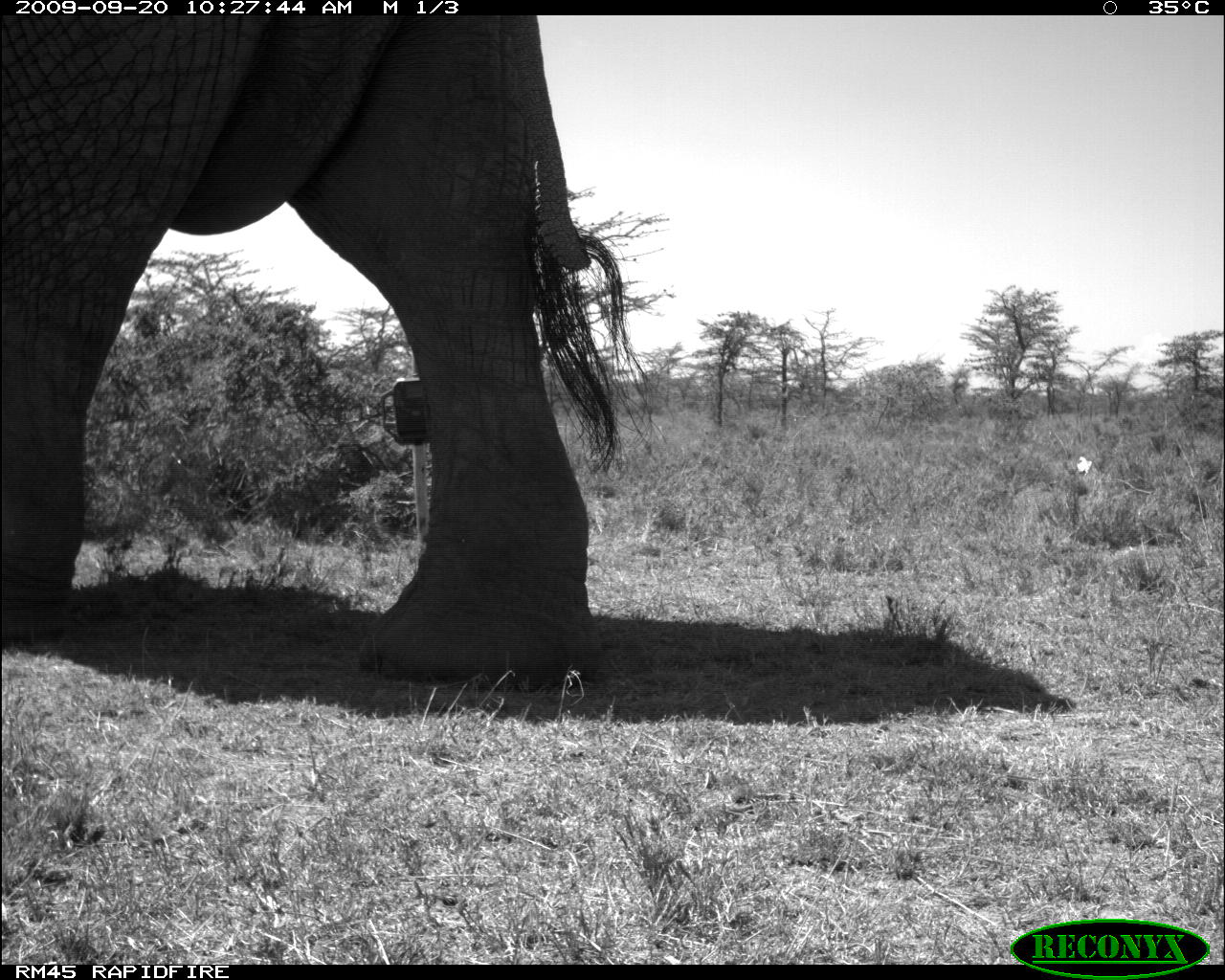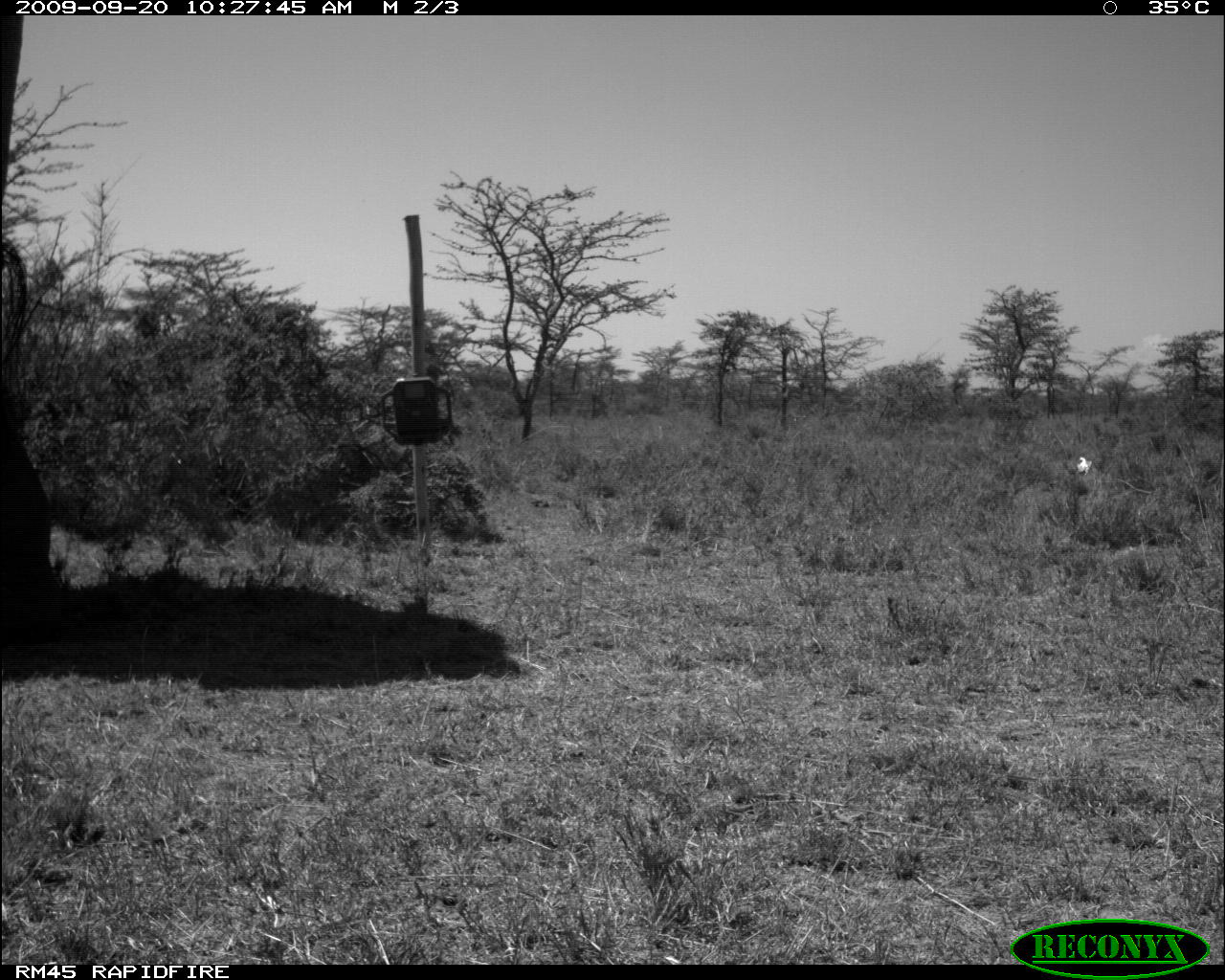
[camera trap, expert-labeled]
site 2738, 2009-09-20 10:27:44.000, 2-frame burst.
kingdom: Animalia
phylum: Chordata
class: Mammalia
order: Proboscidea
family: Elephantidae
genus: Loxodonta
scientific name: Loxodonta africana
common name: african bush elephant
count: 1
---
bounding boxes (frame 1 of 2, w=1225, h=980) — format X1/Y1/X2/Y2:
loxodonta africana: 0/12/666/695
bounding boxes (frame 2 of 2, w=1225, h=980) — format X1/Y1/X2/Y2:
loxodonta africana: 0/15/82/638